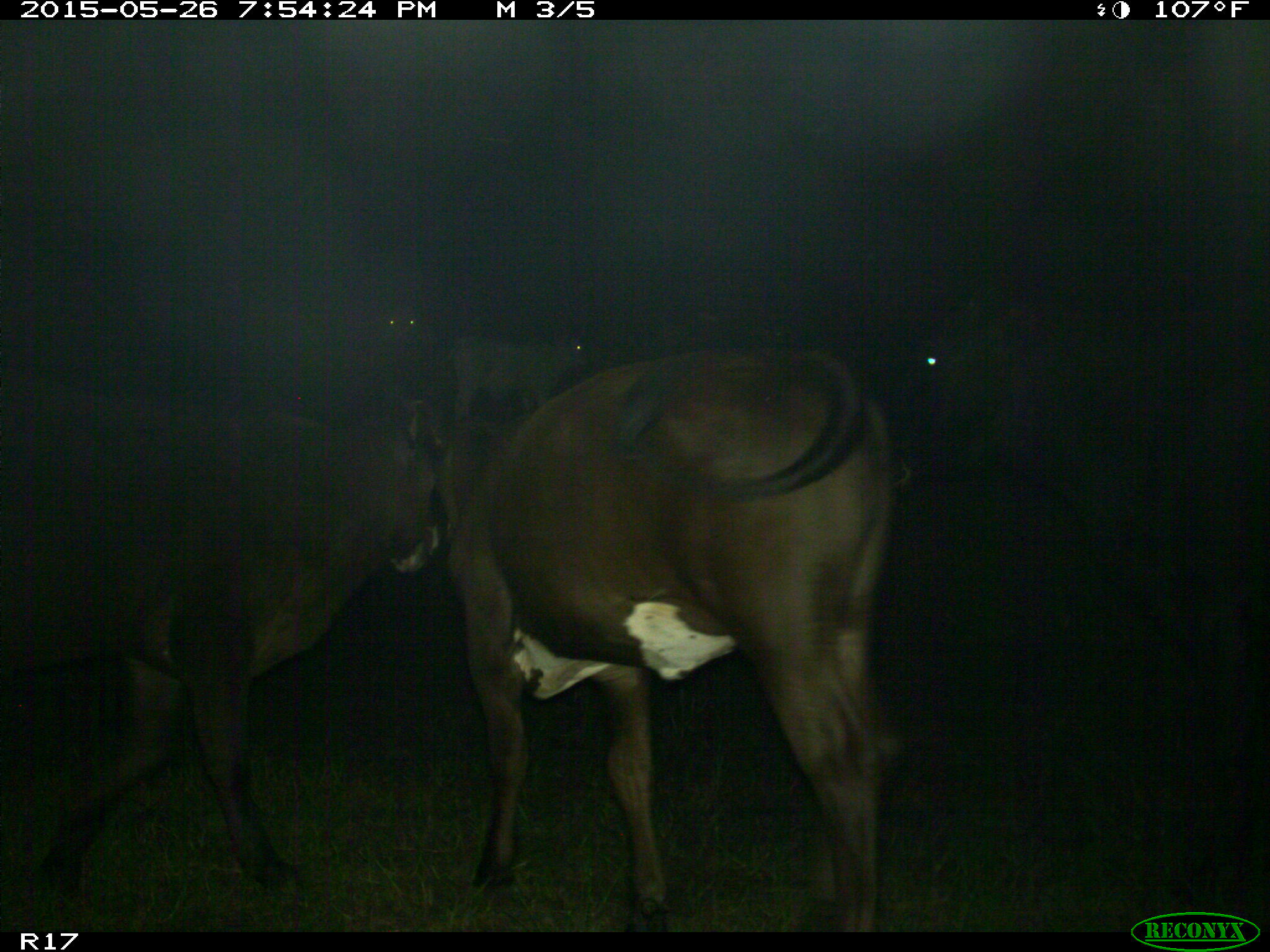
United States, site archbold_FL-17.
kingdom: Animalia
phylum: Chordata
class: Mammalia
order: Artiodactyla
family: Bovidae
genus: Bos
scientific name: Bos taurus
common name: domestic cow